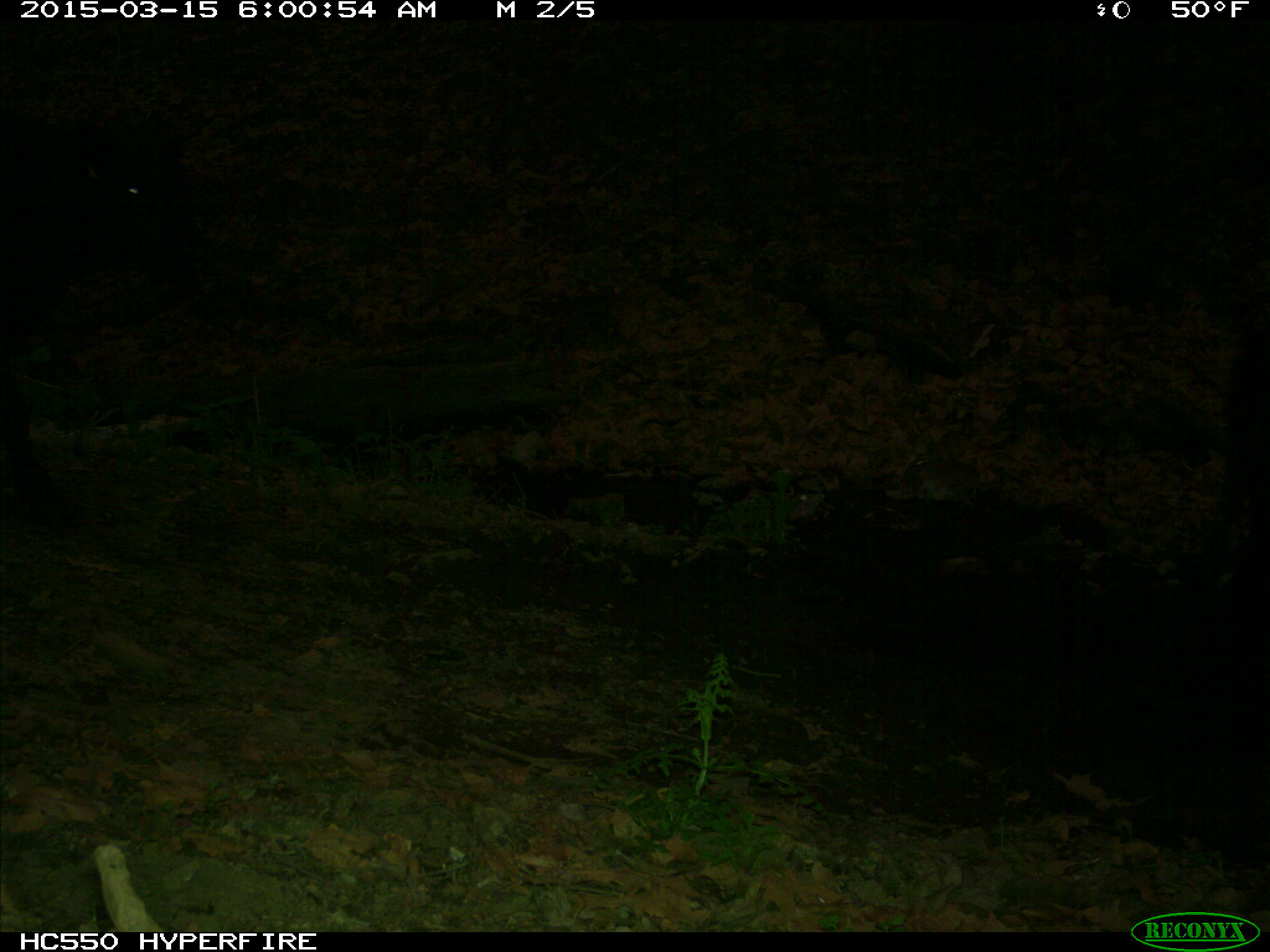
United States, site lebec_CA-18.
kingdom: Animalia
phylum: Chordata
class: Mammalia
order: Artiodactyla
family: Bovidae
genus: Bos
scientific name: Bos taurus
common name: domestic cow